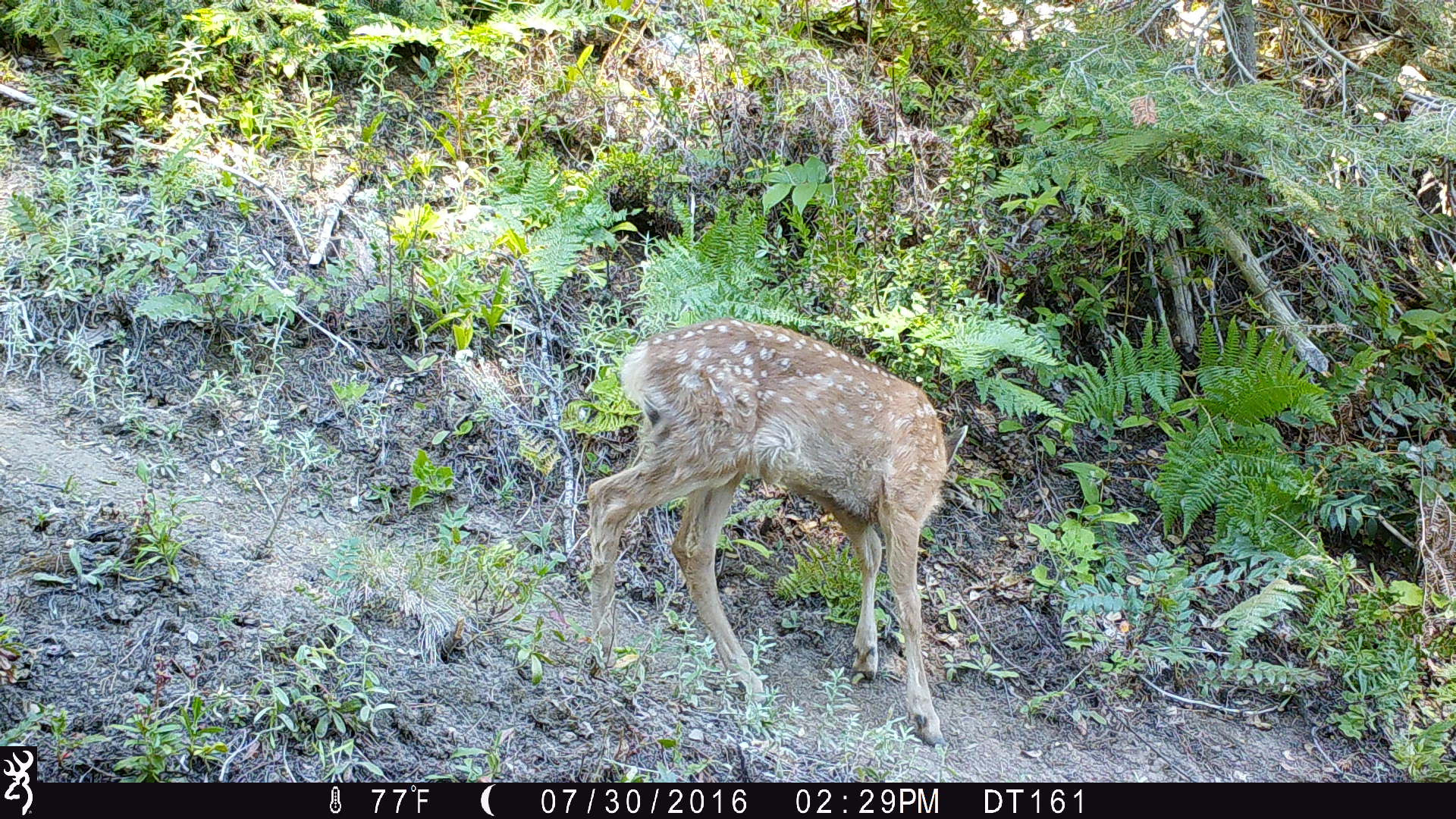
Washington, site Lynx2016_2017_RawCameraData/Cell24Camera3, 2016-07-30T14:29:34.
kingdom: Animalia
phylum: Chordata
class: Mammalia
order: Artiodactyla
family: Cervidae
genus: Odocoileus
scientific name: Odocoileus hemionus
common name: mule deer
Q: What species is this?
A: Odocoileus hemionus (mule deer).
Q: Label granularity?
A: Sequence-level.